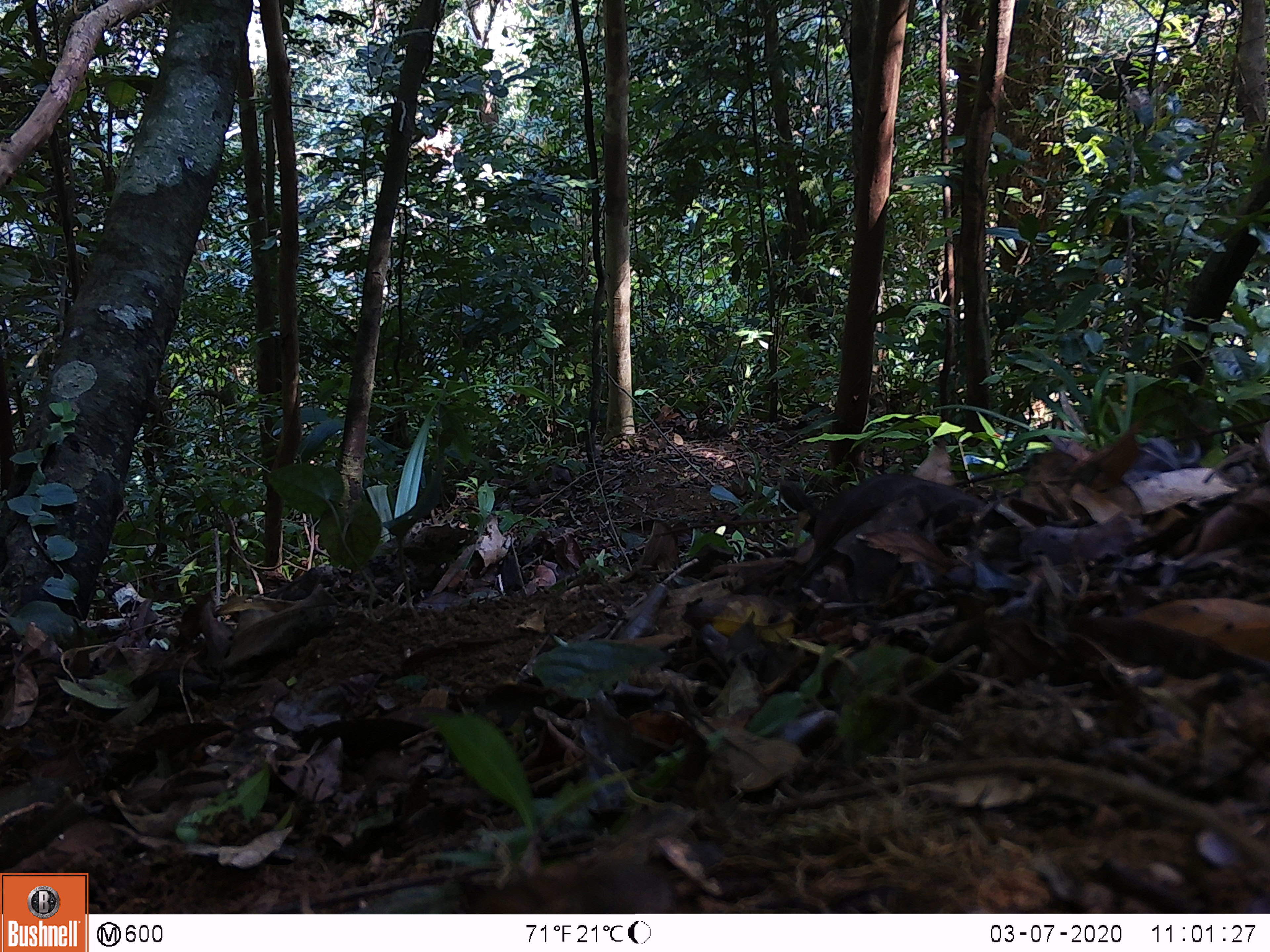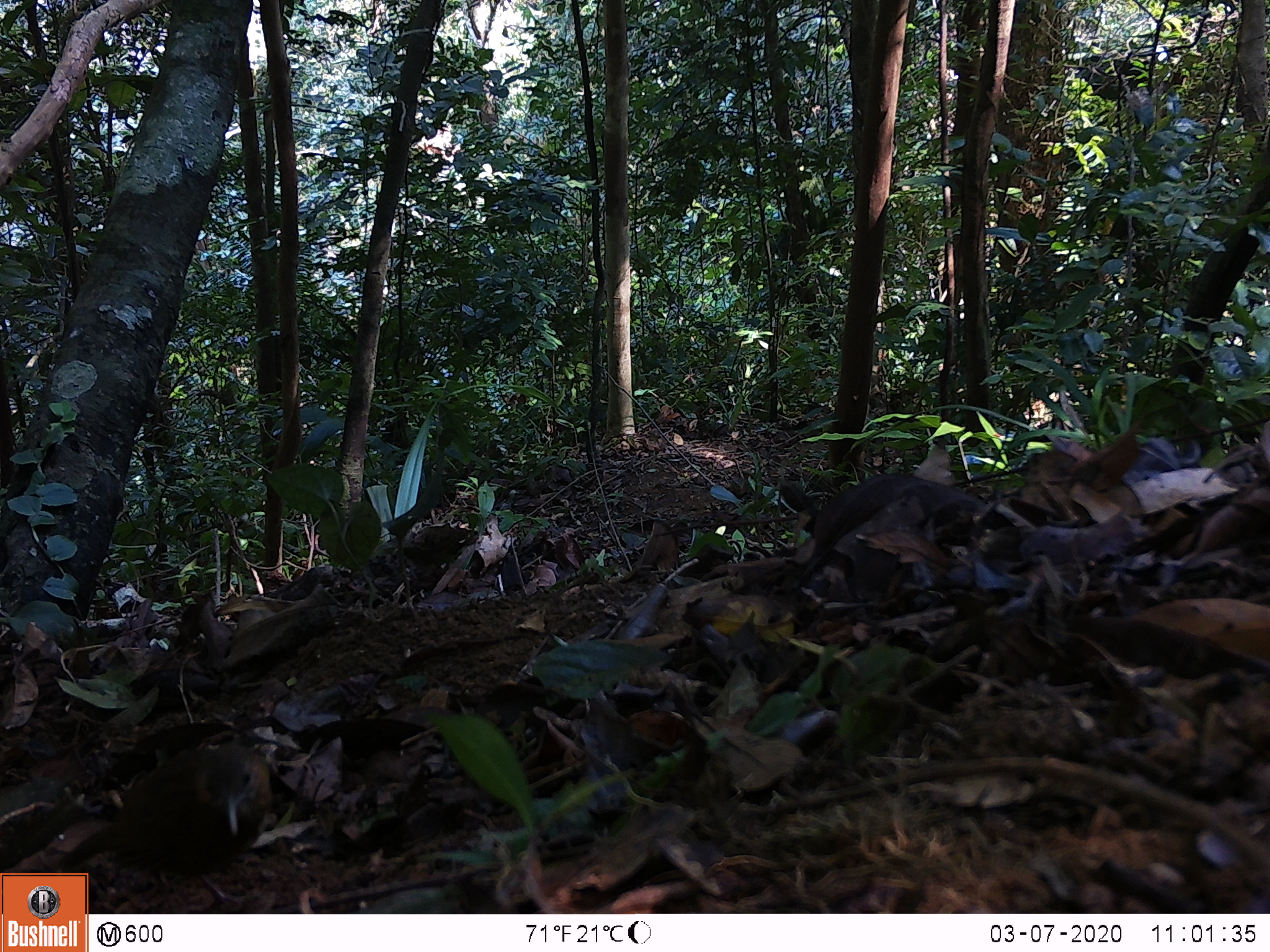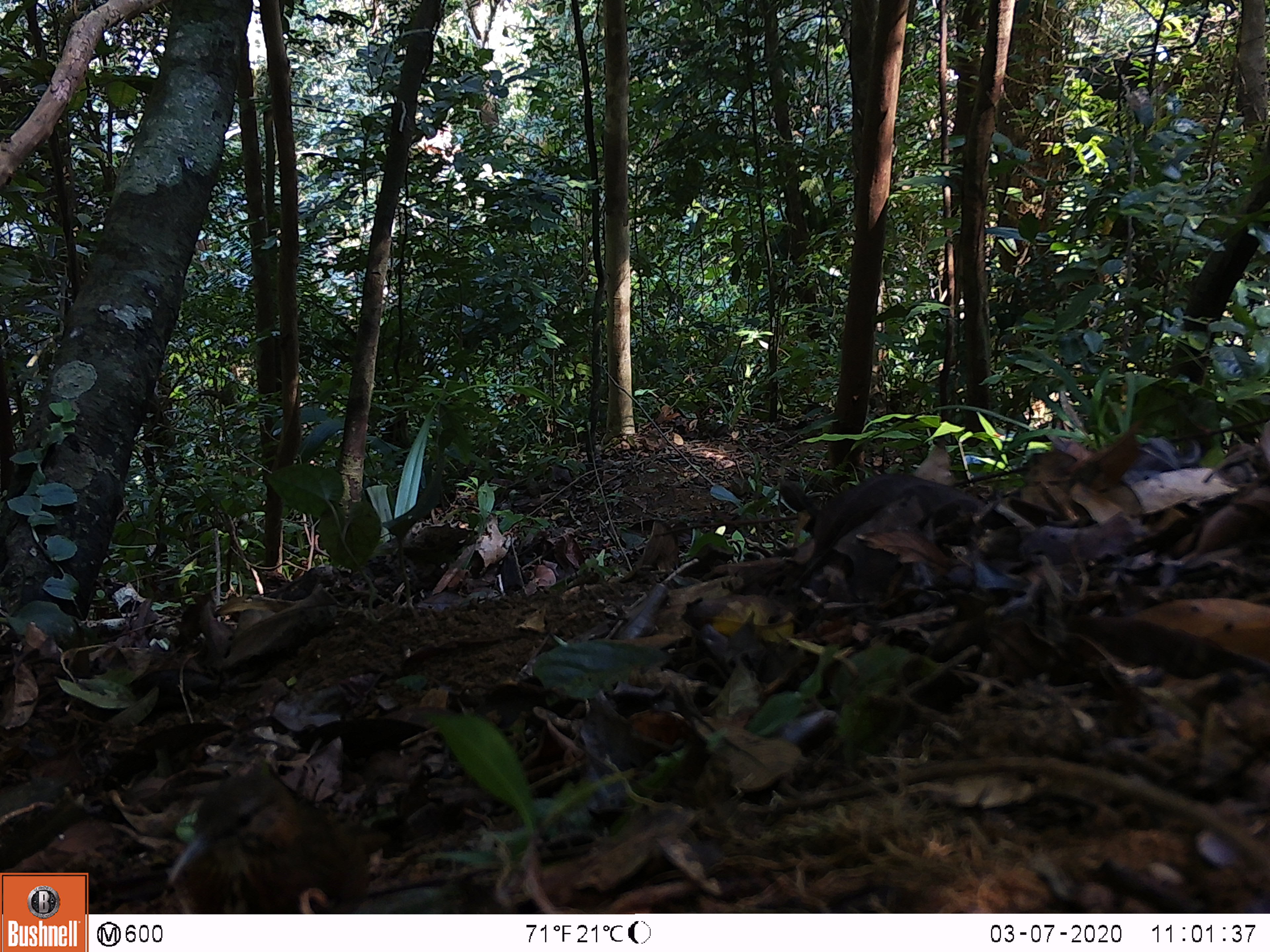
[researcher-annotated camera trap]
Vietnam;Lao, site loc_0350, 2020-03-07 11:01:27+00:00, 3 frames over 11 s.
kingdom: Animalia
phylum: Chordata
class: Aves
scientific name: Aves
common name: bird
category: unidentified bird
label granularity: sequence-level